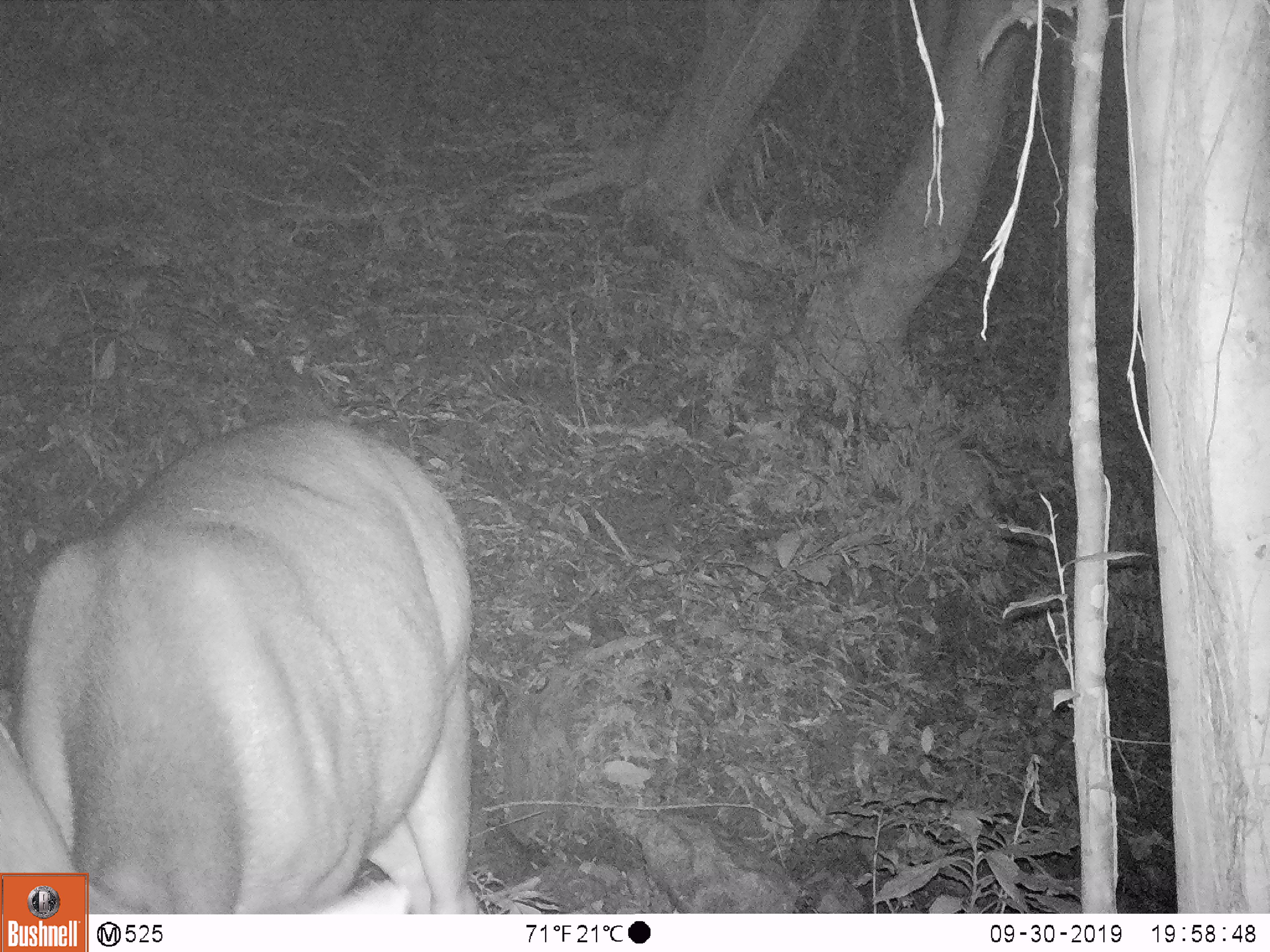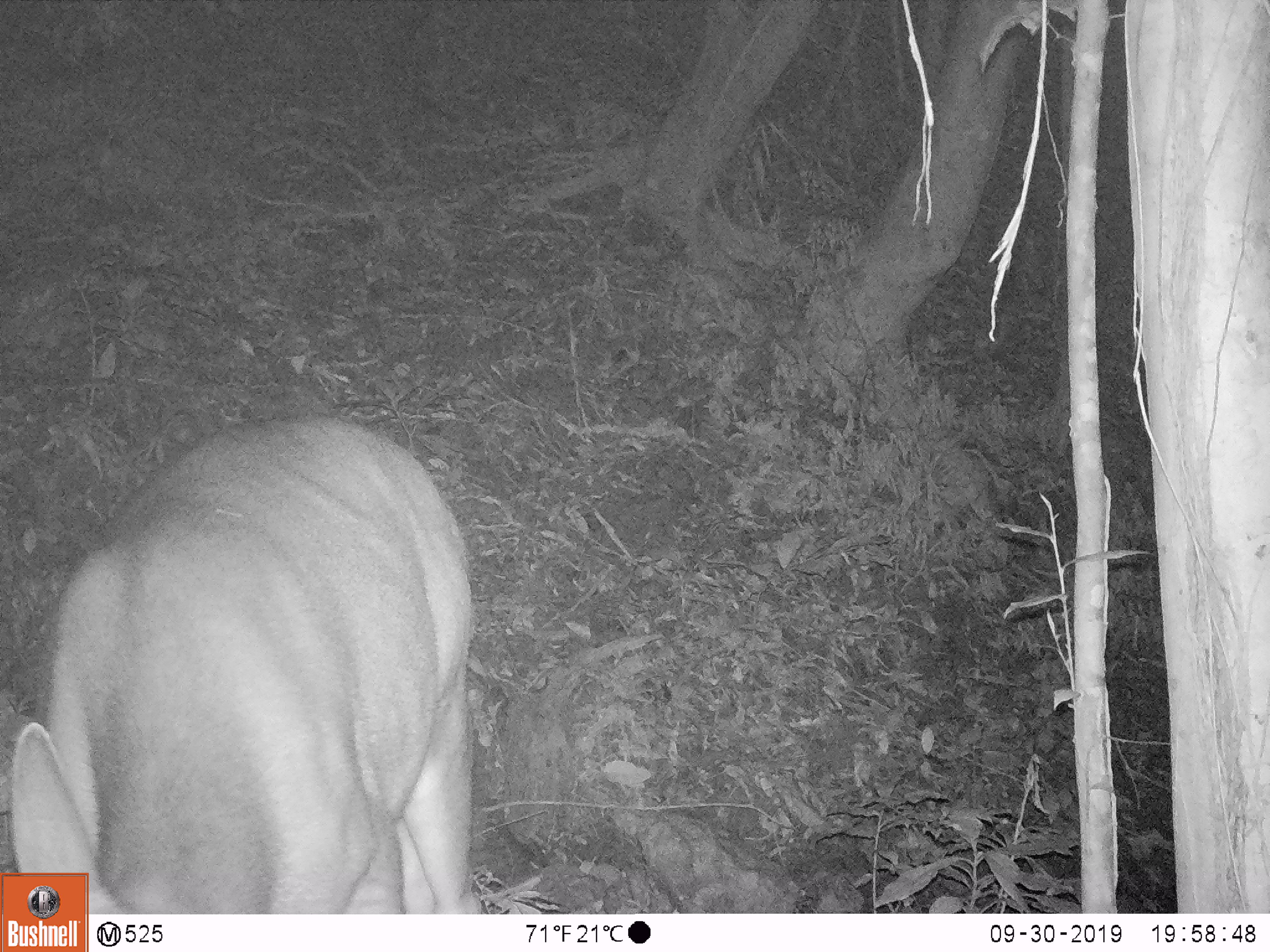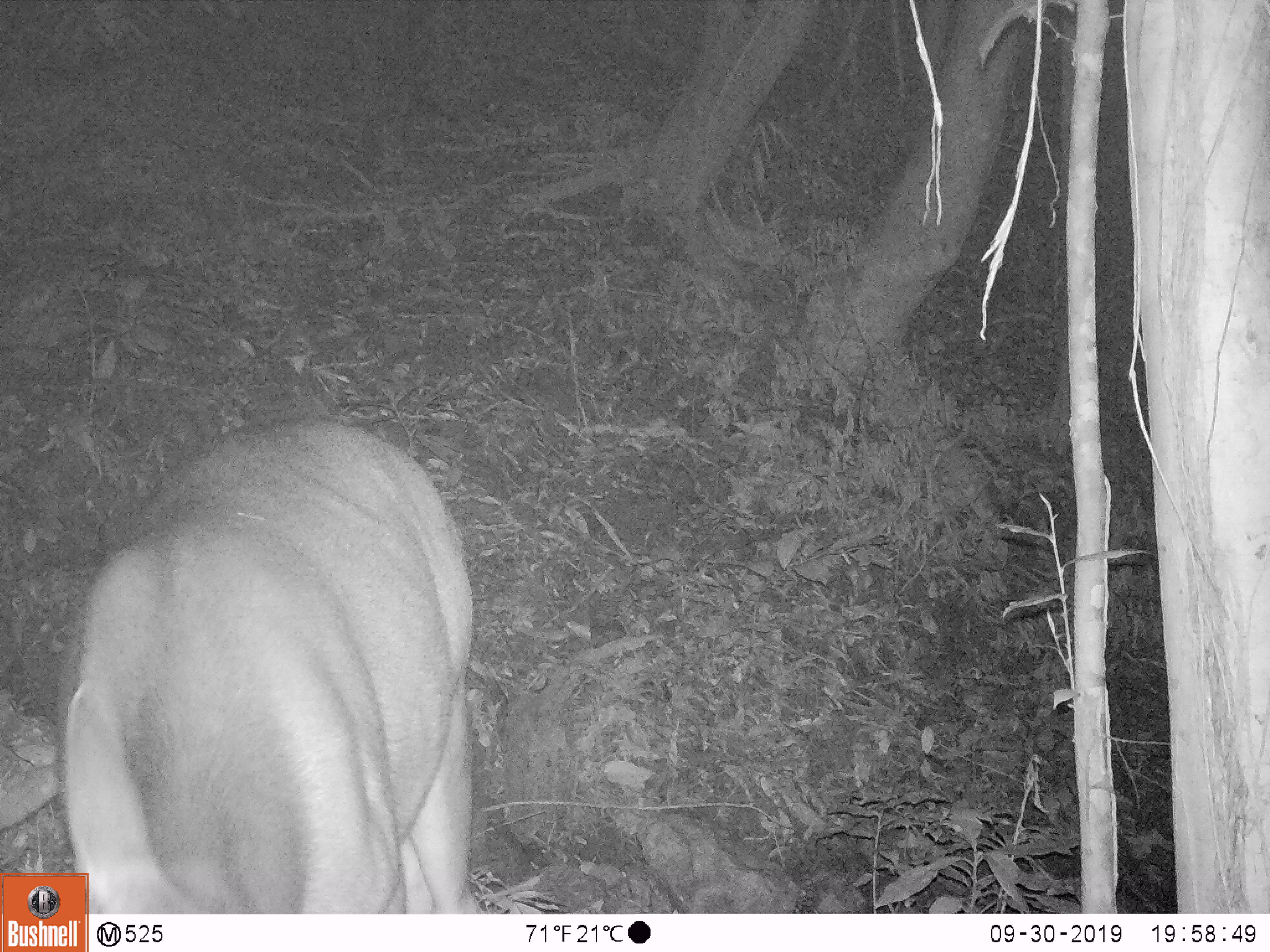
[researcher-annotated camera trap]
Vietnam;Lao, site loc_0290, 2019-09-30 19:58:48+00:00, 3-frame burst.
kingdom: Animalia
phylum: Chordata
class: Mammalia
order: Artiodactyla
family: Cervidae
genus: Rusa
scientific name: Rusa unicolor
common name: sambar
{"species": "sambar (Rusa unicolor)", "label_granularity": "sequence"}